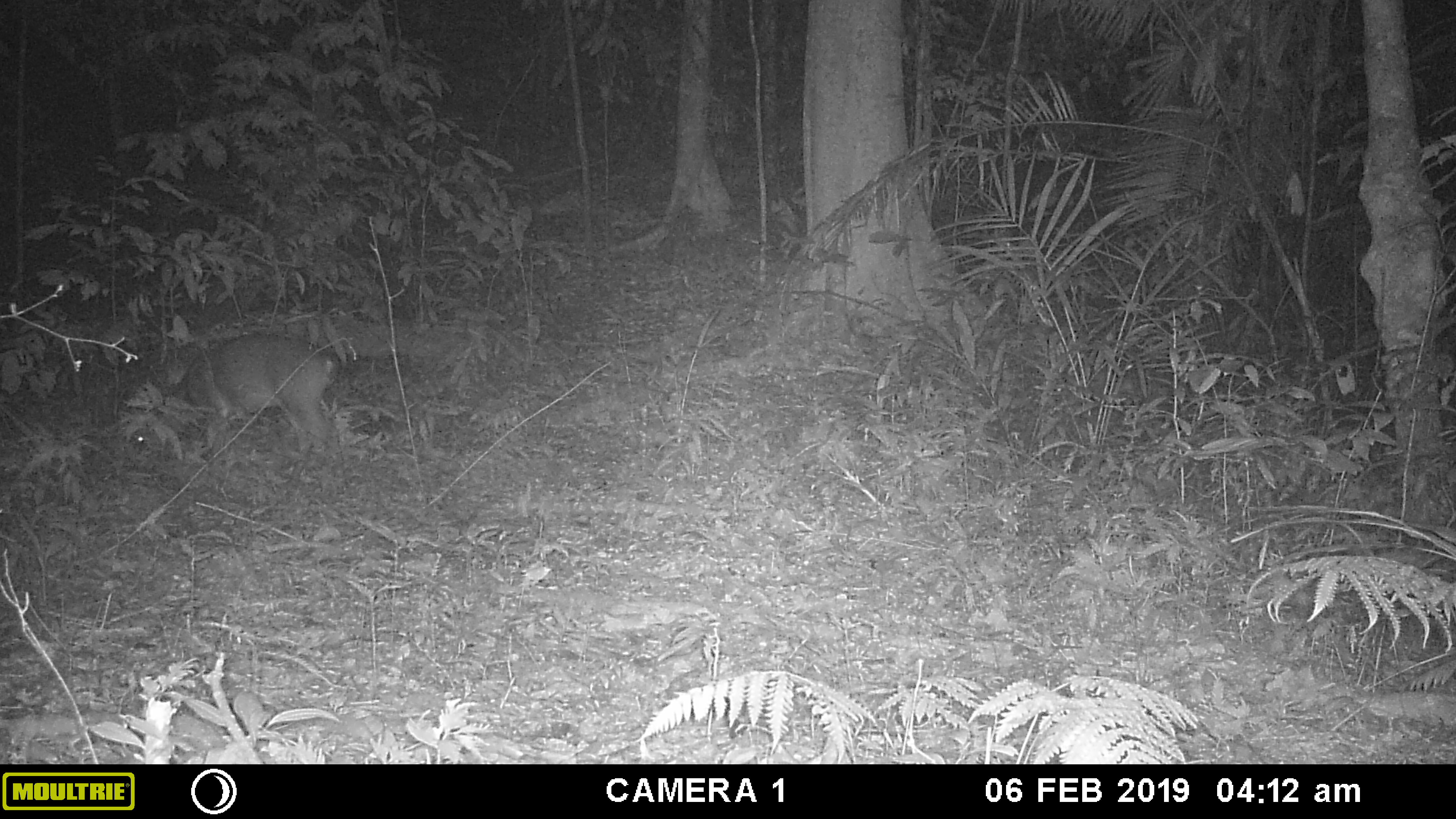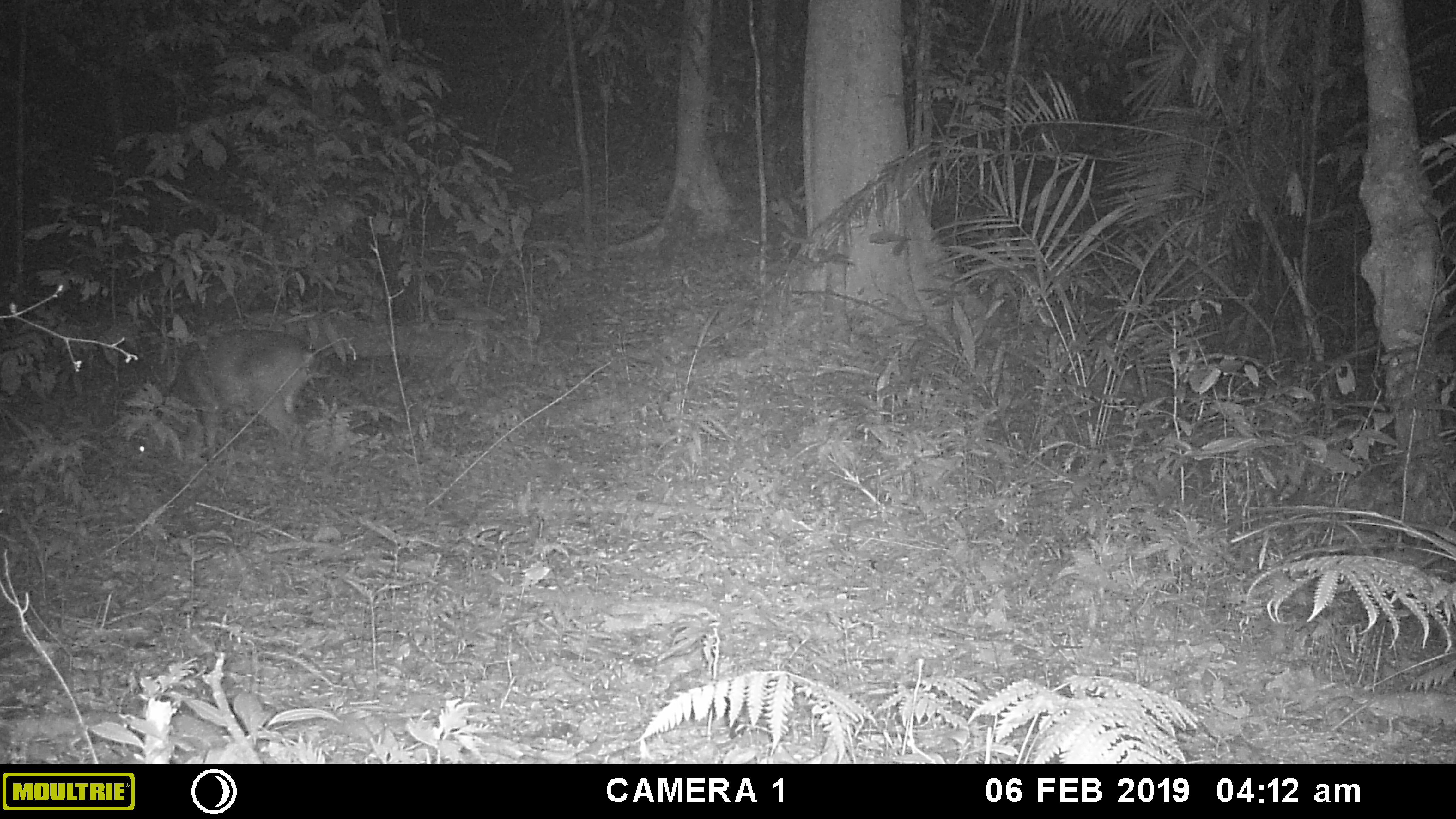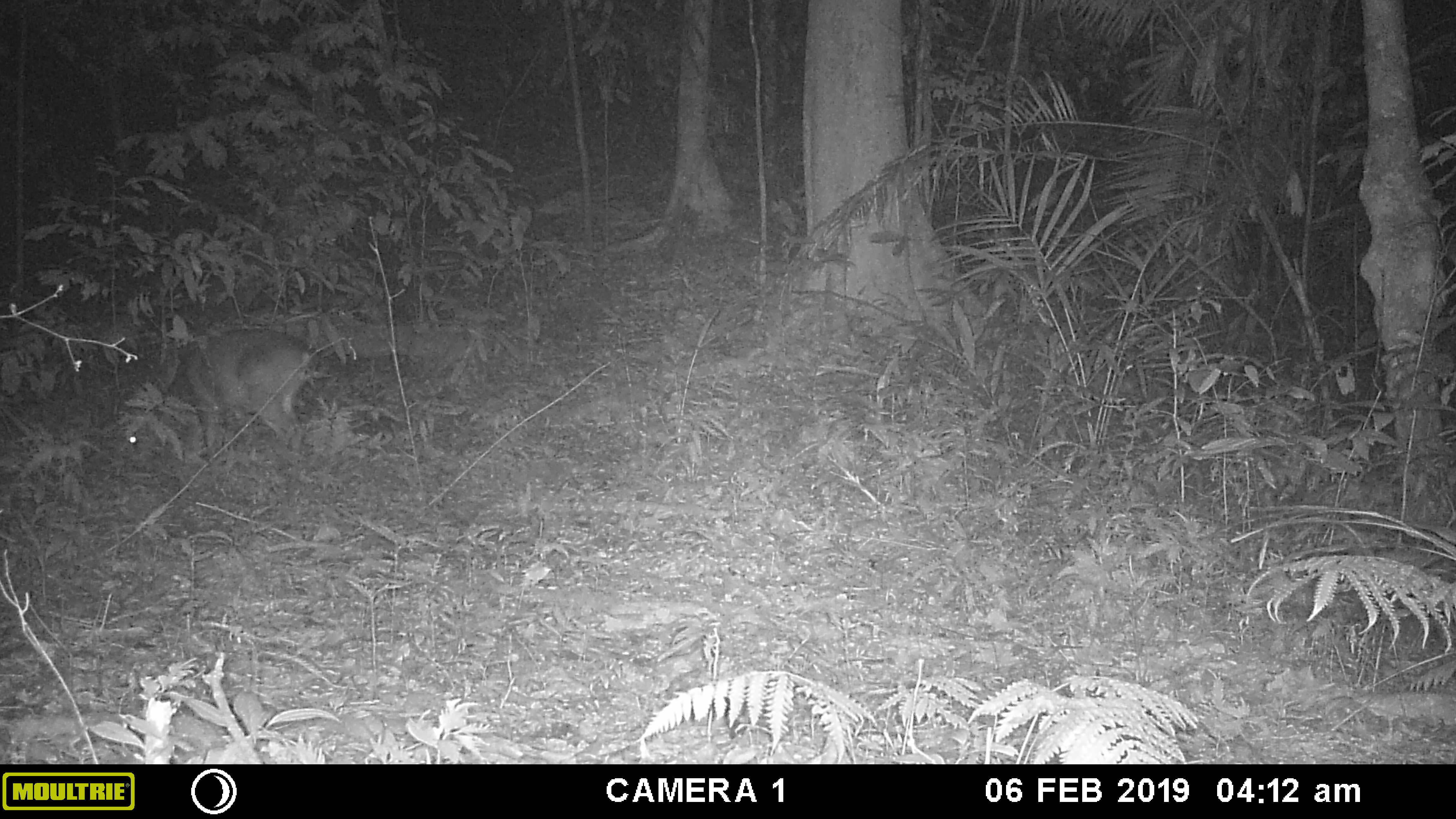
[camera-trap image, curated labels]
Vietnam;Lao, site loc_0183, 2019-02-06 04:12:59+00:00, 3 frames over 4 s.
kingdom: Animalia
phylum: Chordata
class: Mammalia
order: Artiodactyla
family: Cervidae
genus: Muntiacus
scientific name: Muntiacus vuquangensis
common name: large-antlered muntjac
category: large antlered muntjac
Large antlered muntjac (large-antlered muntjac) (Muntiacus vuquangensis). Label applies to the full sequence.